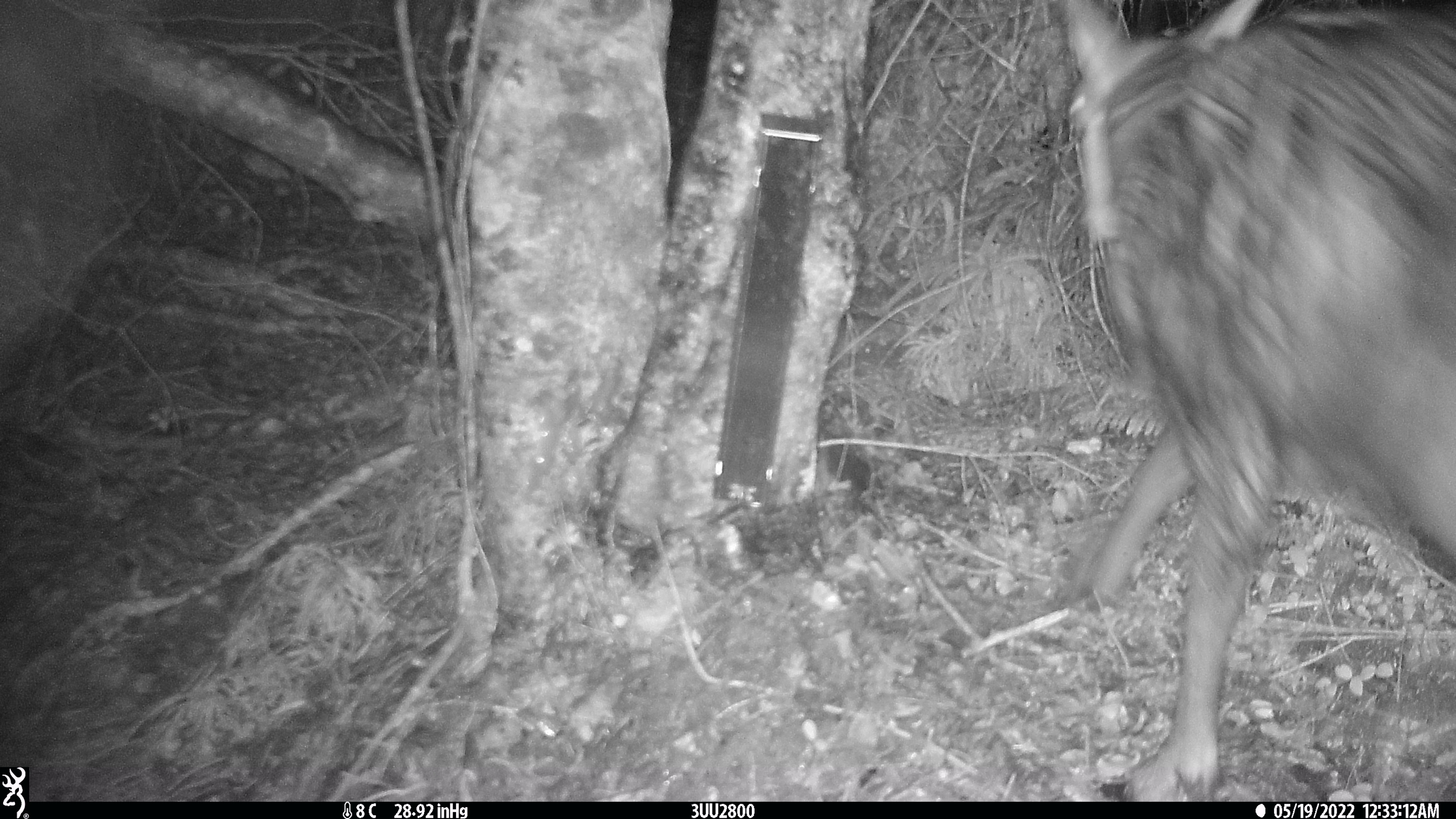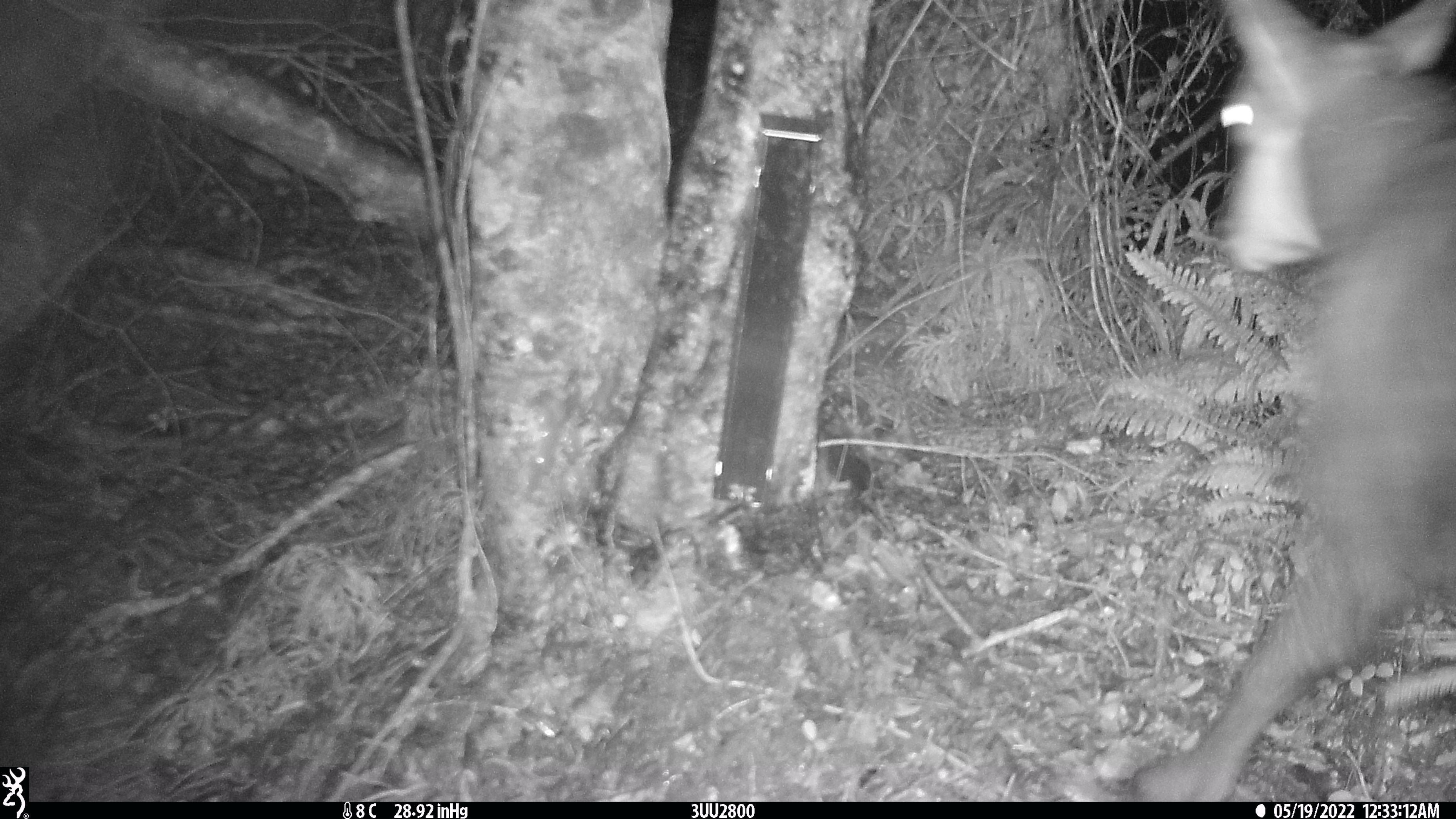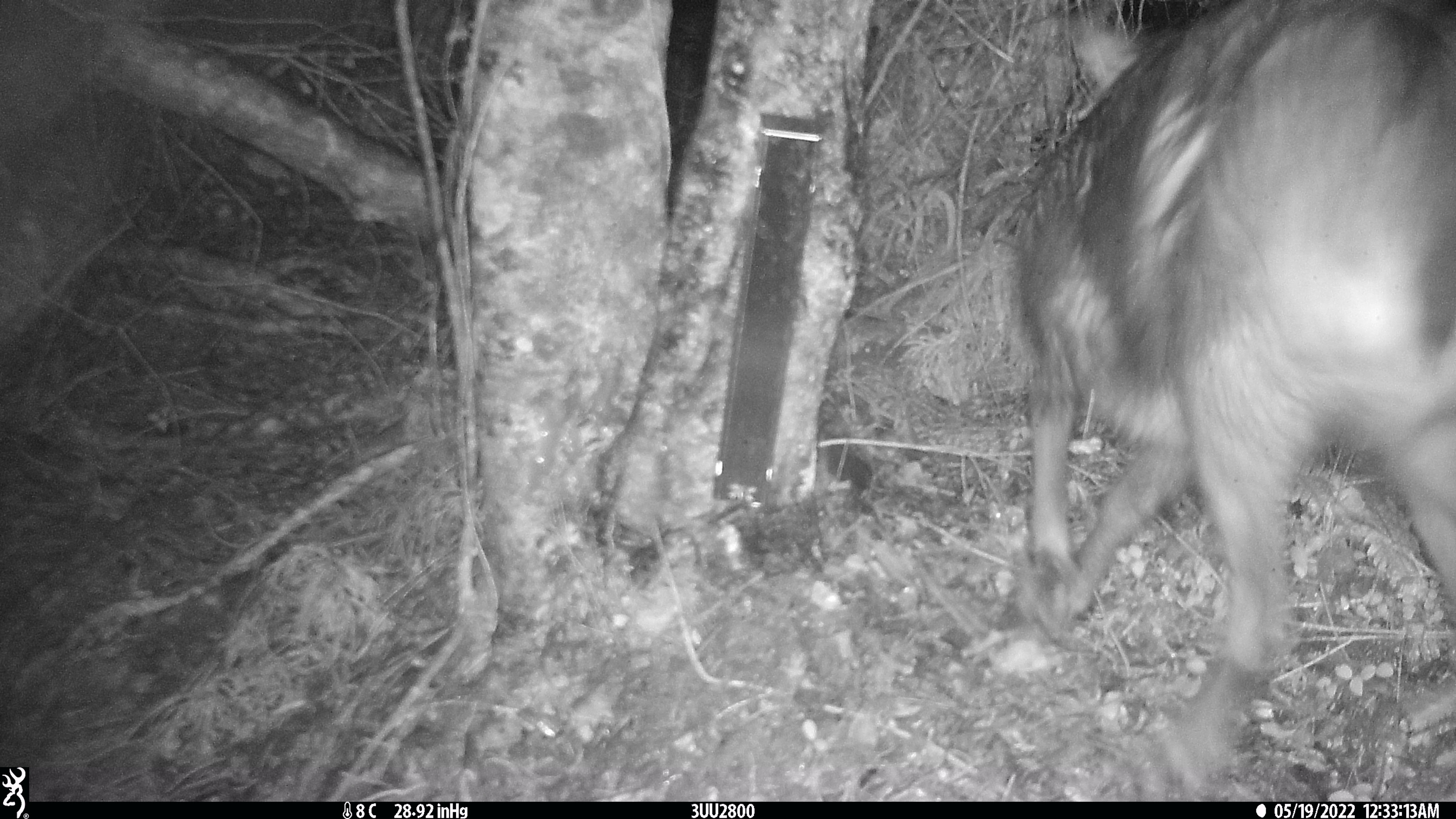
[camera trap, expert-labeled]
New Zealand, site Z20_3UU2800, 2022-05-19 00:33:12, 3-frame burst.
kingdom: Animalia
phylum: Chordata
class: Mammalia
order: Artiodactyla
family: Bovidae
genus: Rupicapra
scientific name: Rupicapra rupicapra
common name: alpine chamois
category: chamois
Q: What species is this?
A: Chamois (alpine chamois) (Rupicapra rupicapra).